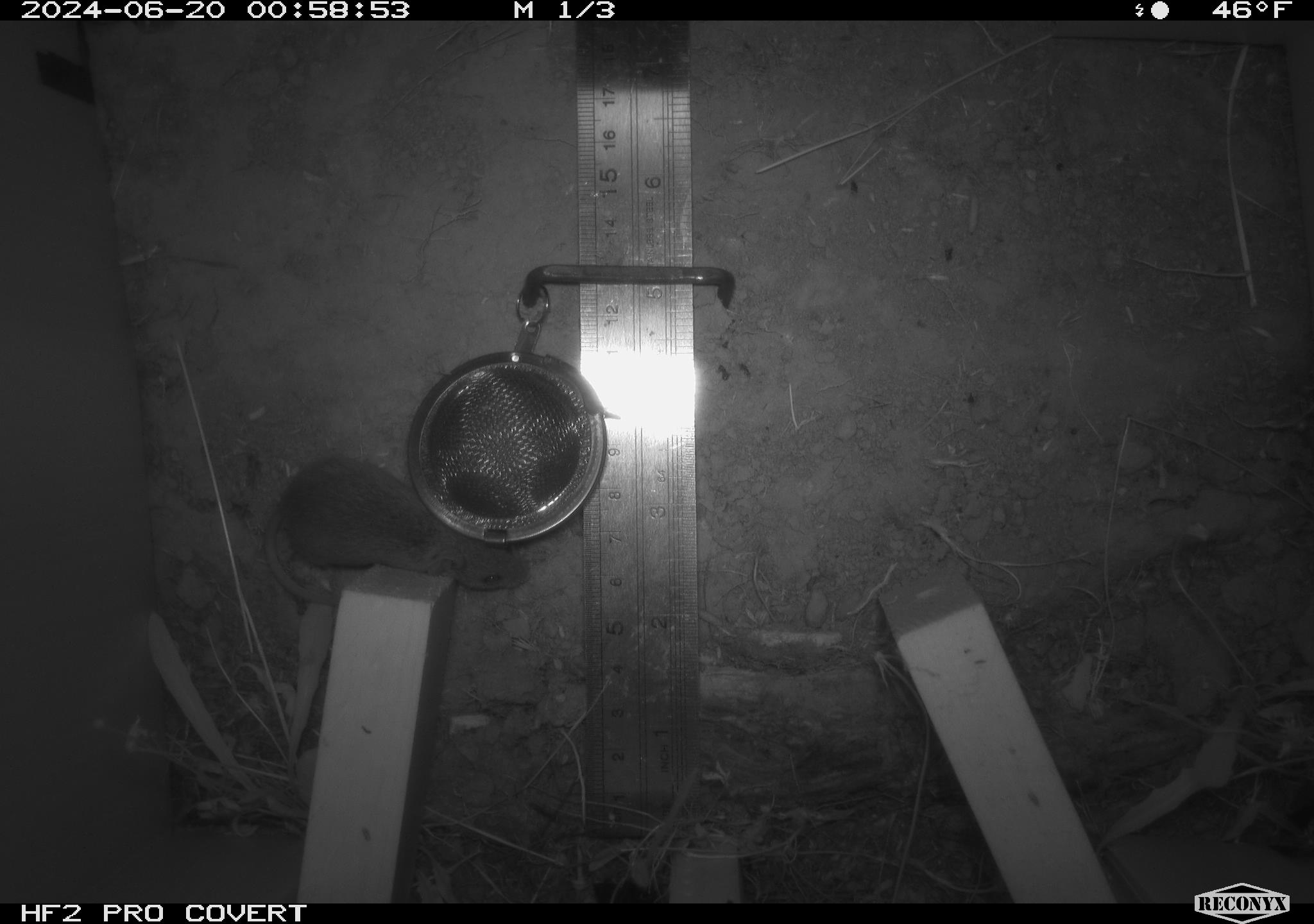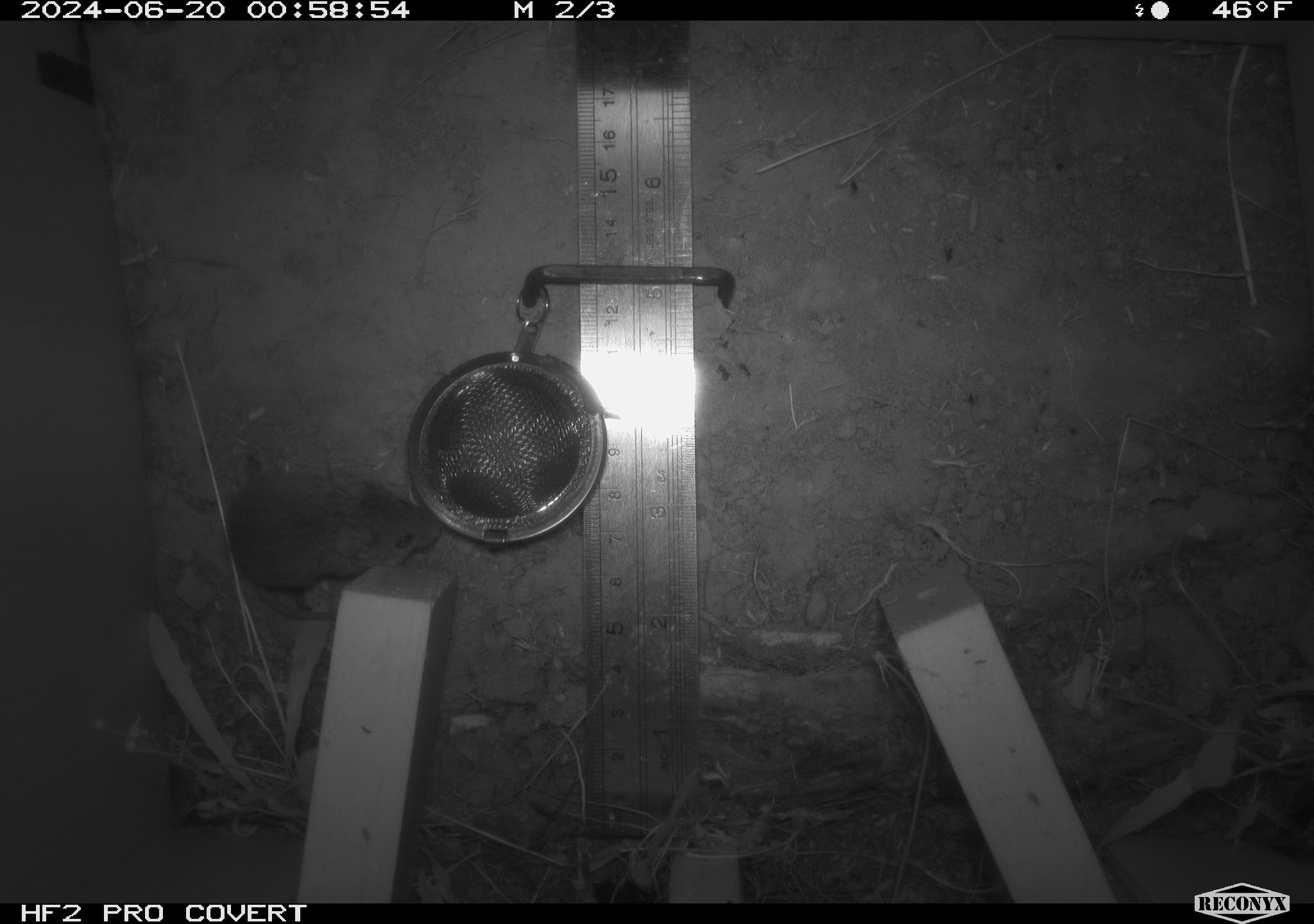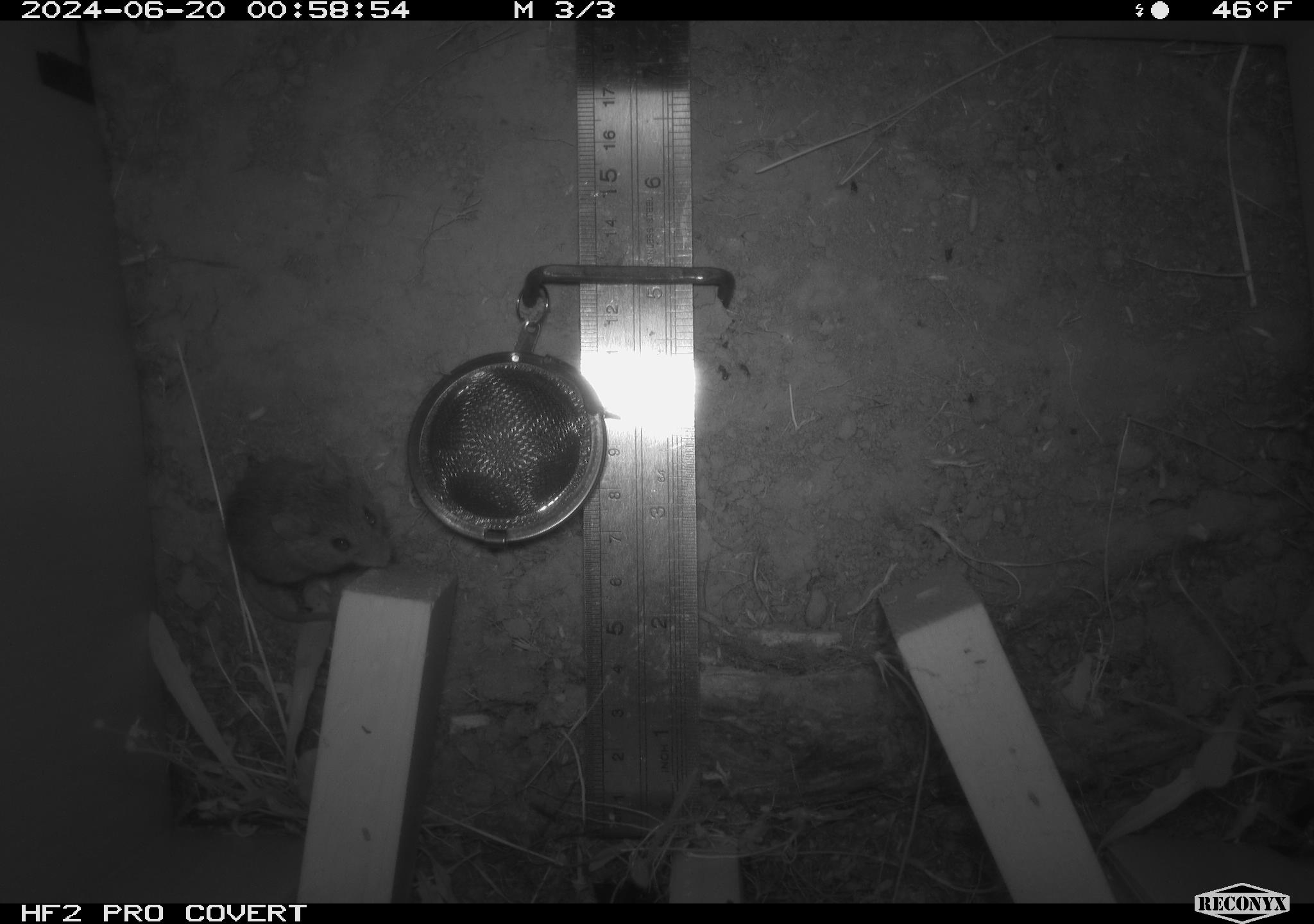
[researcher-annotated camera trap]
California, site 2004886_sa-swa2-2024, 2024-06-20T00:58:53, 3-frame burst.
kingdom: Animalia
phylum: Chordata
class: Mammalia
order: Rodentia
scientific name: Rodentia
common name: mouse species